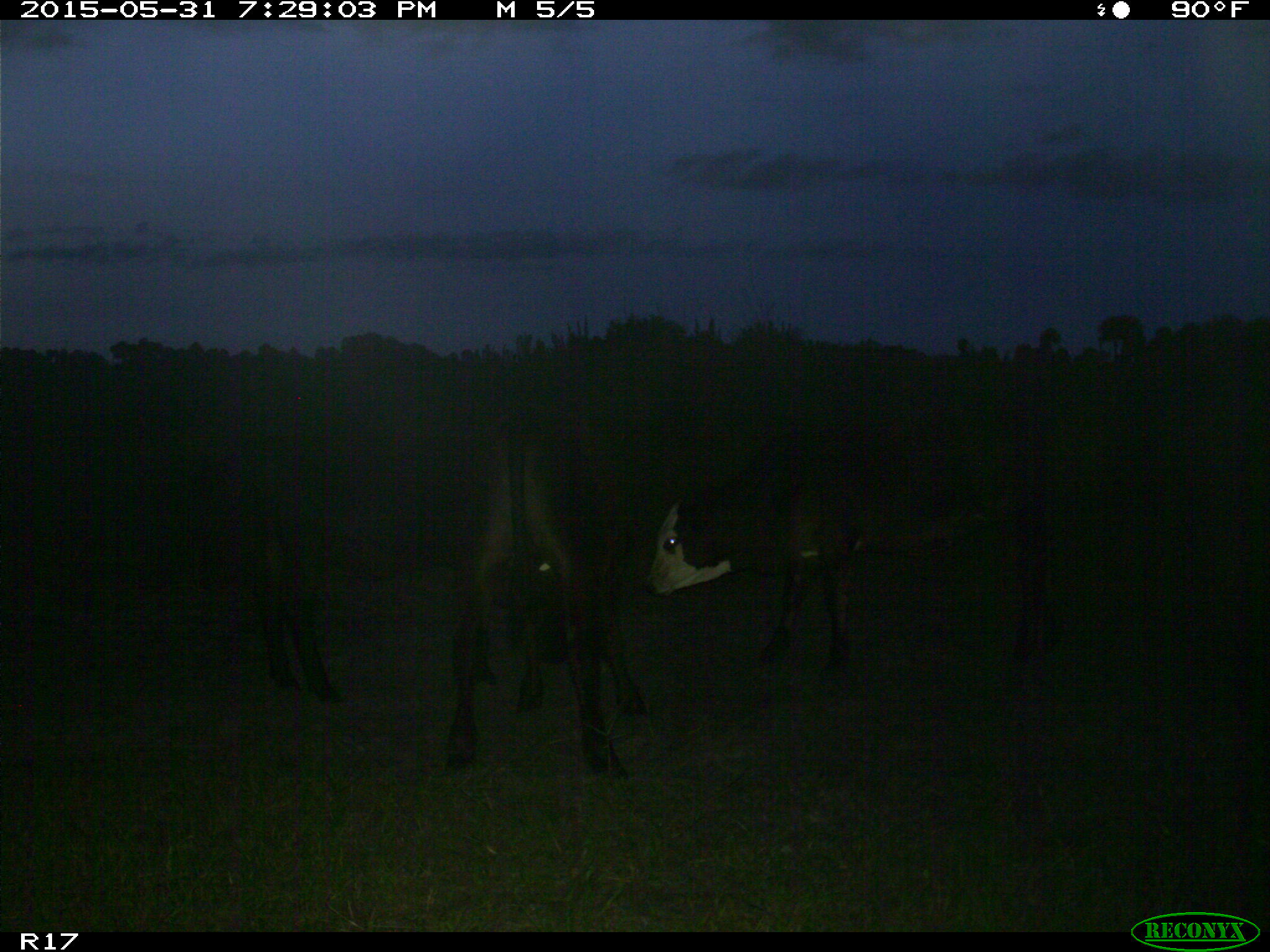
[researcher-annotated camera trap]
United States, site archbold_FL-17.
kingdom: Animalia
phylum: Chordata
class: Mammalia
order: Artiodactyla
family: Bovidae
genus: Bos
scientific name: Bos taurus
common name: domestic cow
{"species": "Bos taurus (domestic cow)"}